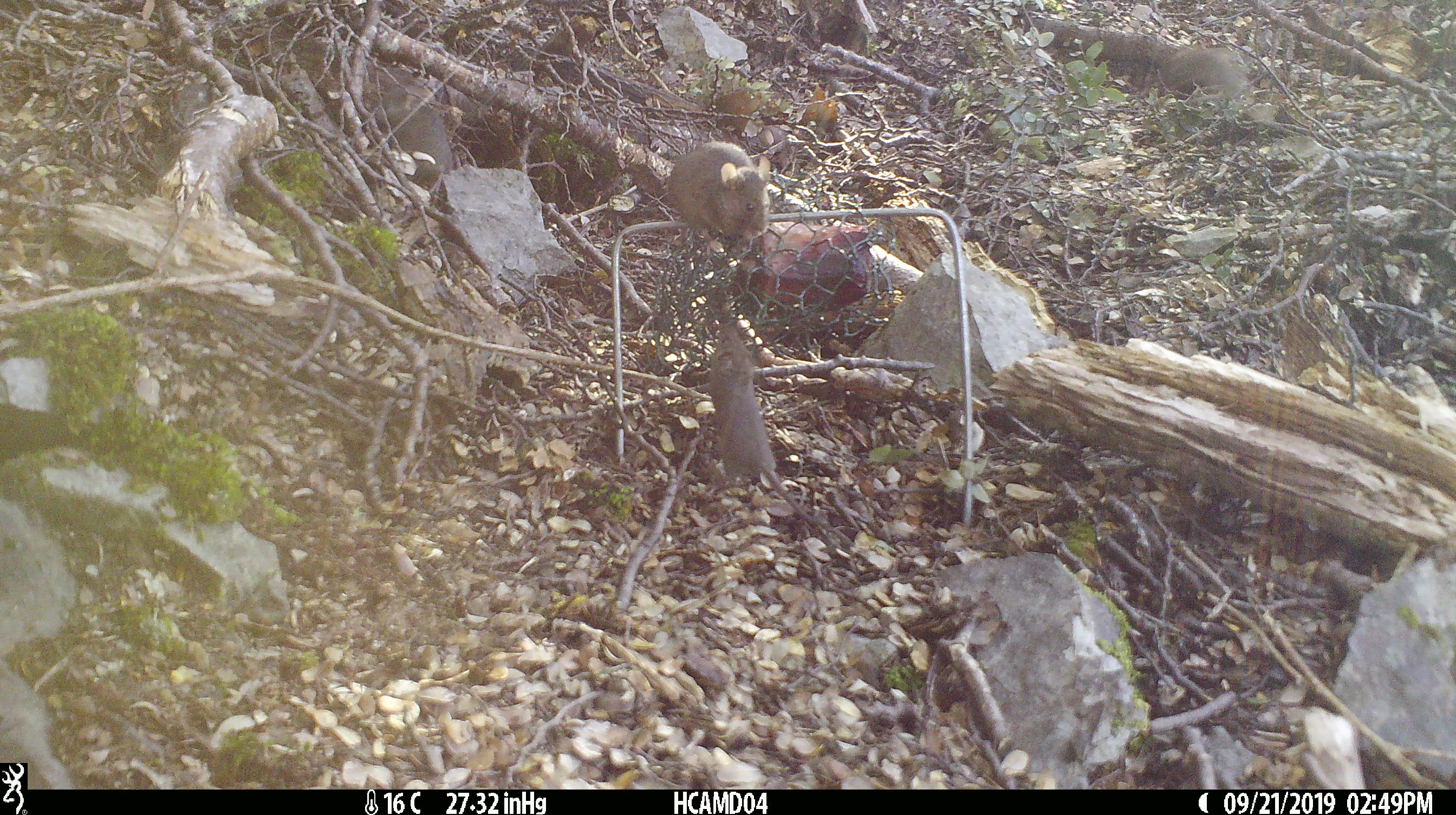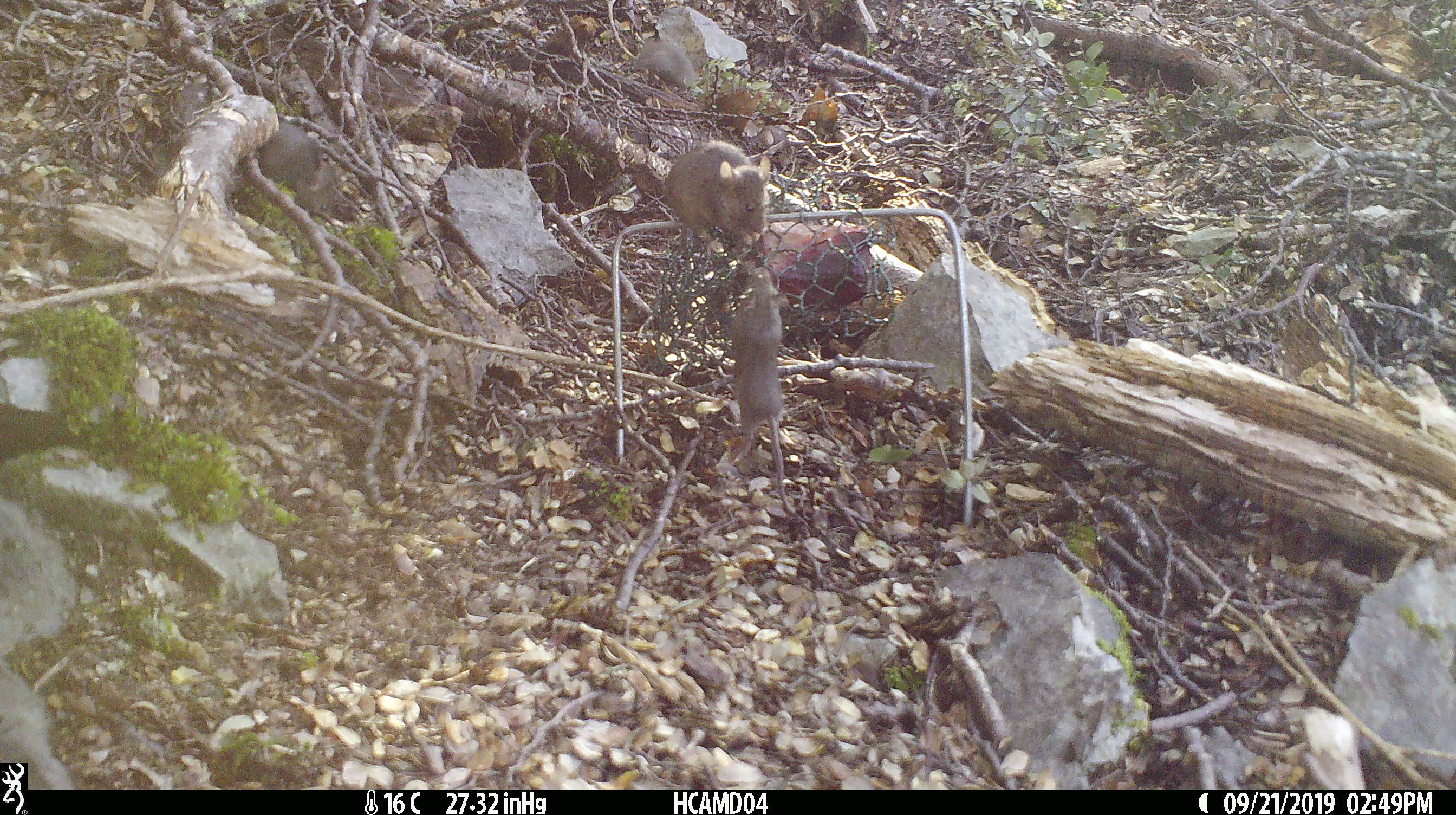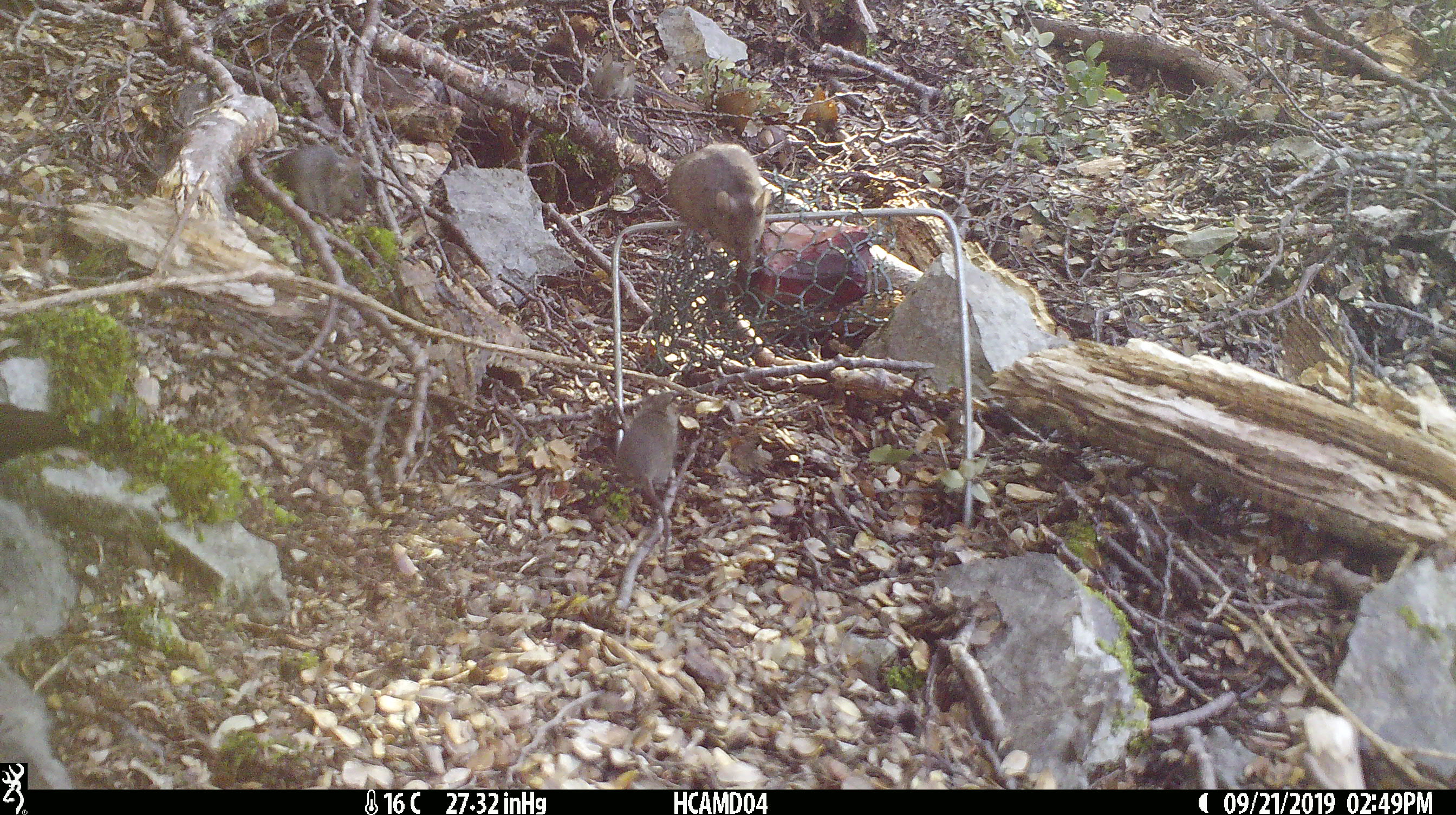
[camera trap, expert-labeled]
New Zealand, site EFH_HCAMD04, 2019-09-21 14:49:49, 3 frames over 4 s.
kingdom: Animalia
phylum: Chordata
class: Mammalia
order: Rodentia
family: Muridae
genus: Mus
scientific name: Mus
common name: mouse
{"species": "mouse (Mus)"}